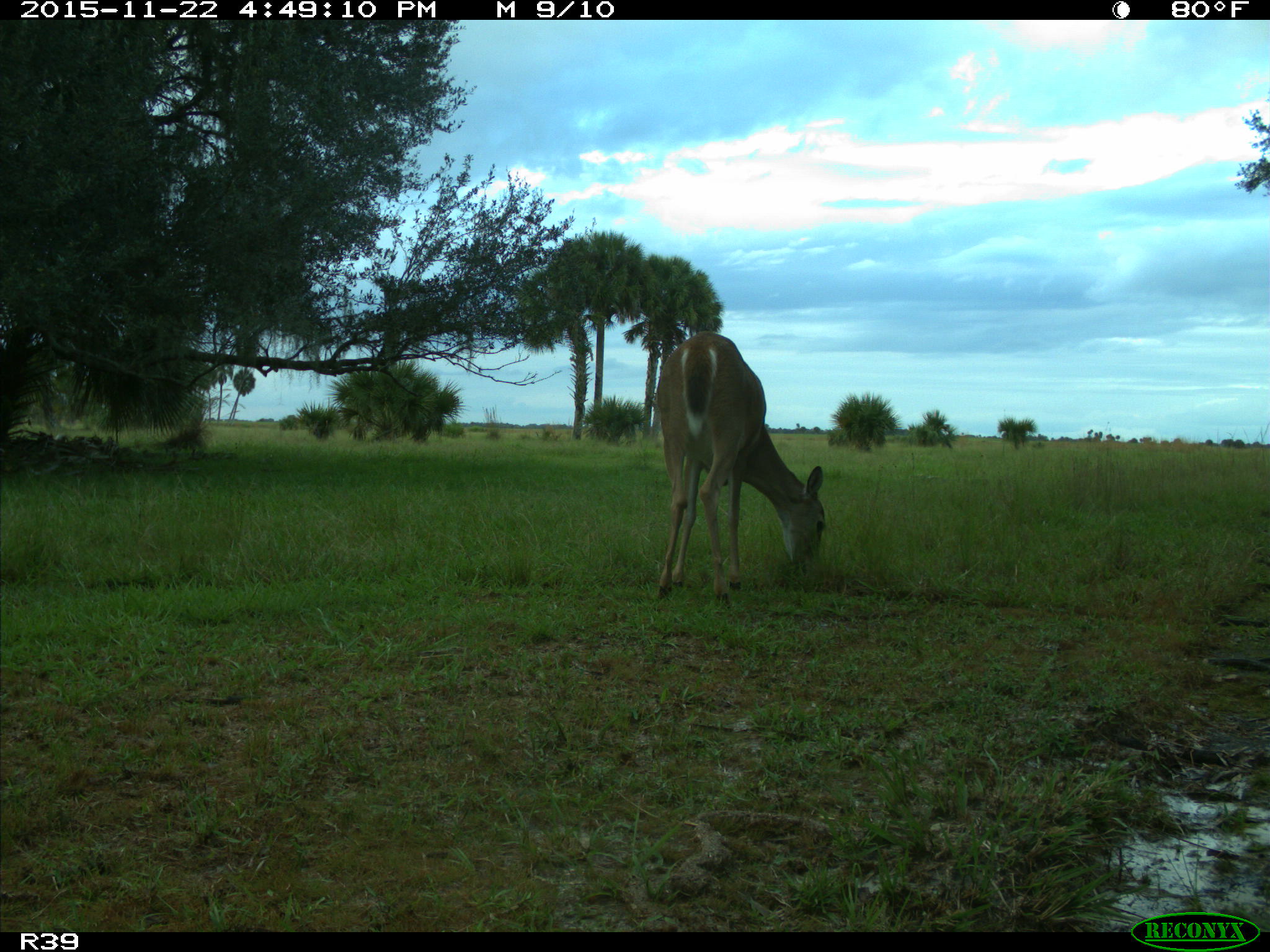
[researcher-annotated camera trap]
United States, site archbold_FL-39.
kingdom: Animalia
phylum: Chordata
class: Mammalia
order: Artiodactyla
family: Cervidae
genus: Odocoileus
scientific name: Odocoileus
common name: deer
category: unidentified deer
Unidentified deer (deer) (Odocoileus).